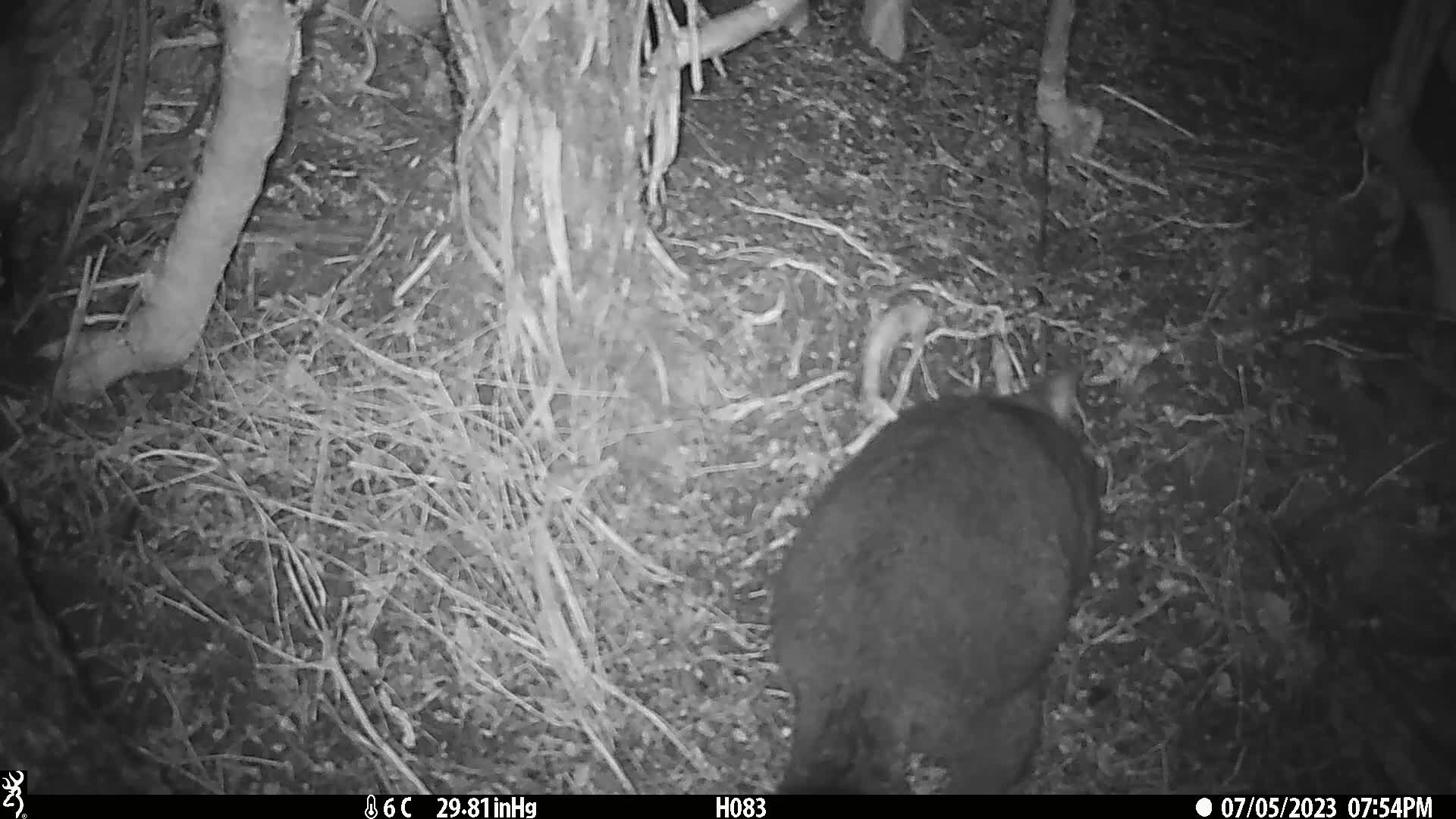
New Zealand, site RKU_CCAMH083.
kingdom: Animalia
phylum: Chordata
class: Mammalia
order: Diprotodontia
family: Phalangeridae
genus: Trichosurus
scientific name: Trichosurus vulpecula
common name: common brushtail possum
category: possum